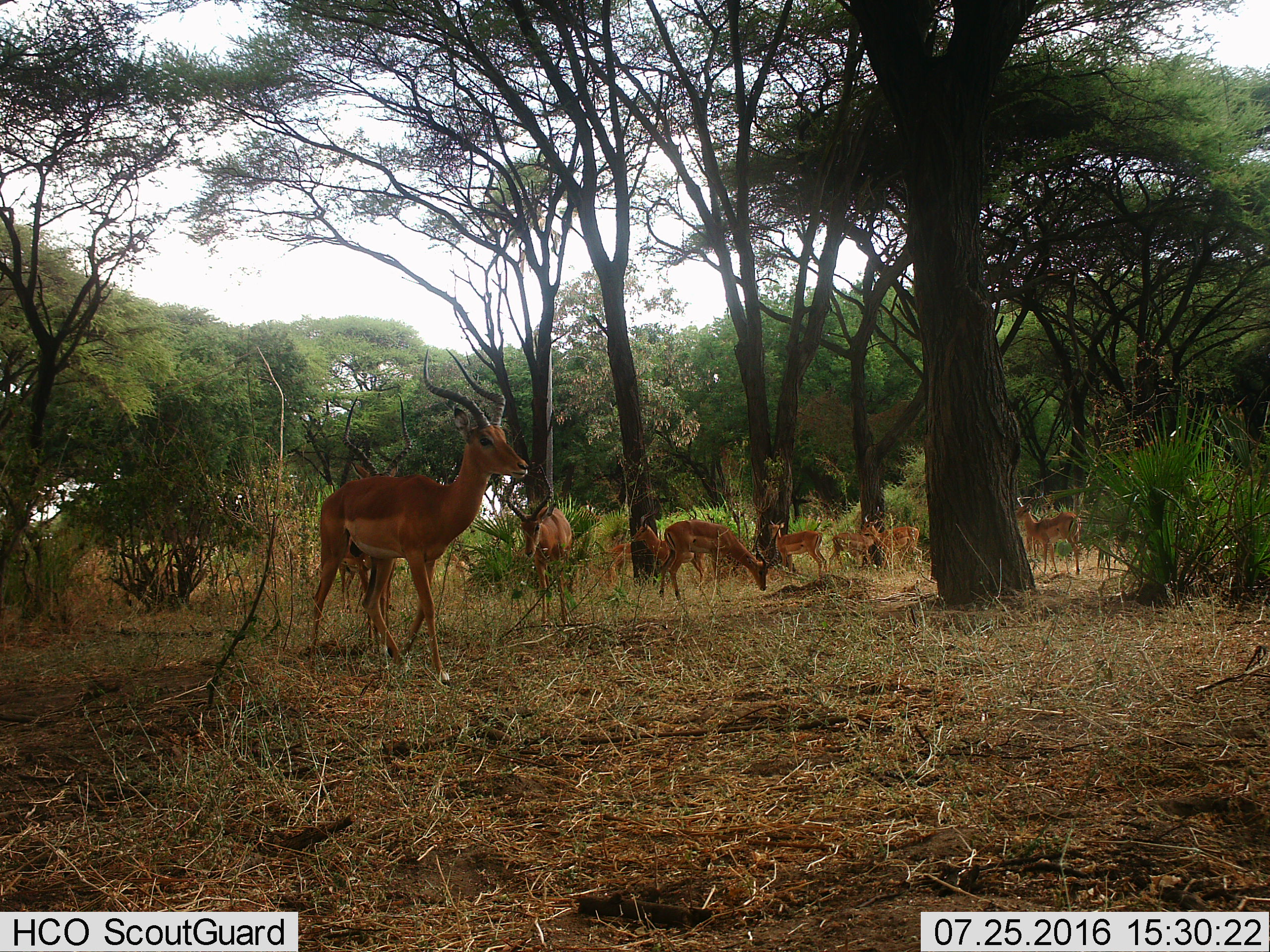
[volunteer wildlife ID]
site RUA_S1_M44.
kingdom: Animalia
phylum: Chordata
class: Mammalia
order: Artiodactyla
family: Bovidae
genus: Aepyceros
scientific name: Aepyceros melampus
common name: impala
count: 11-50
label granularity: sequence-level